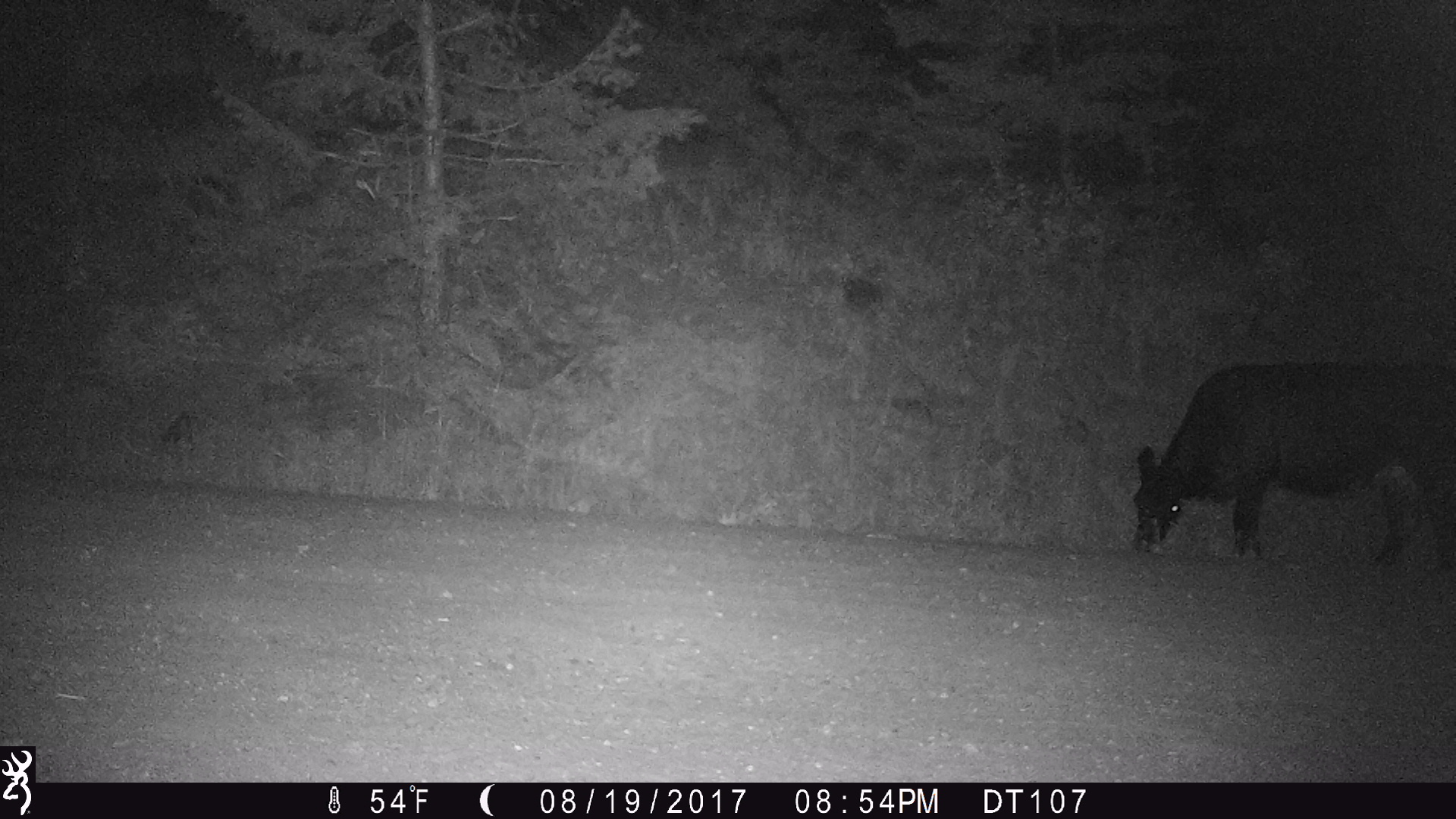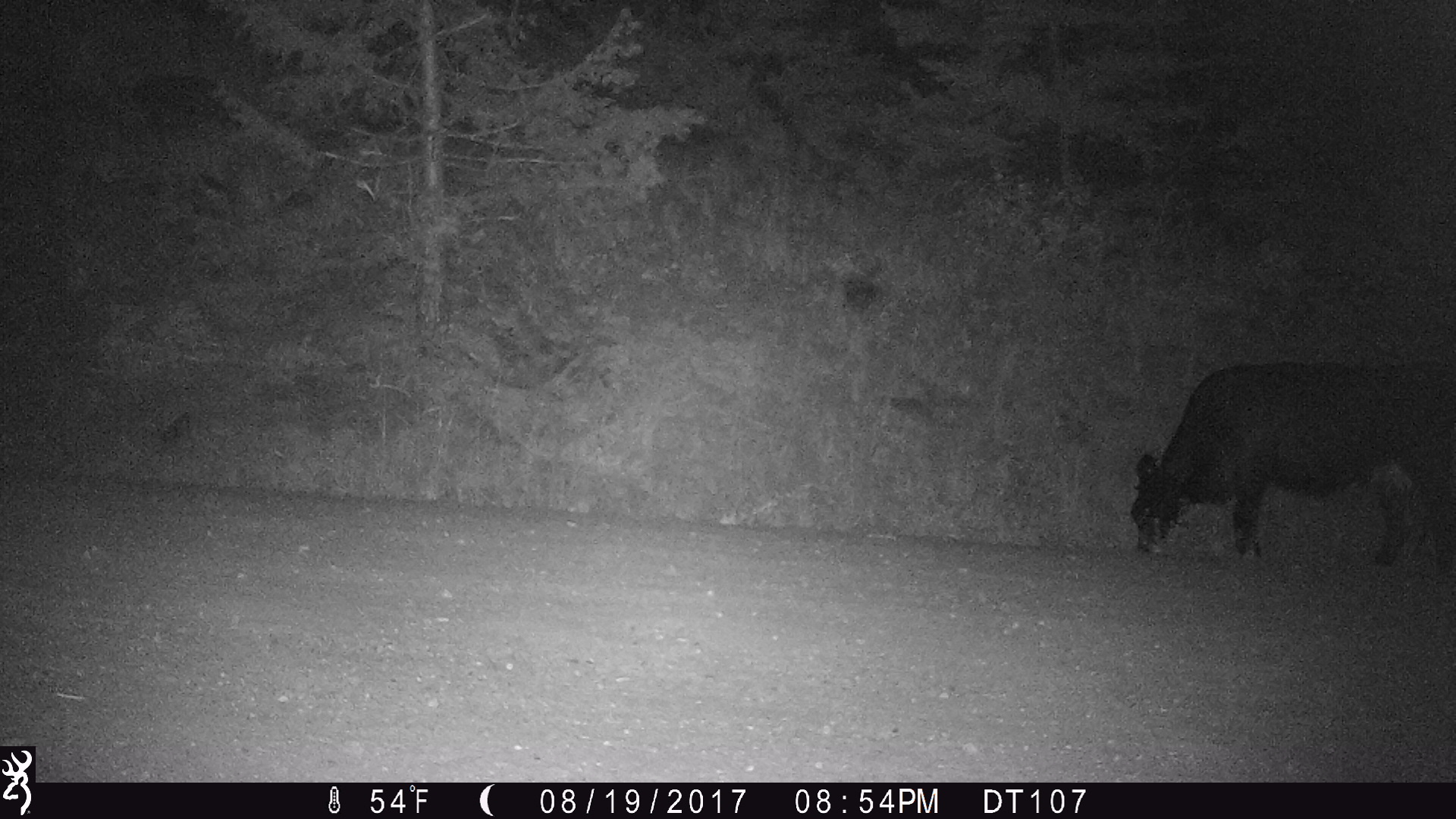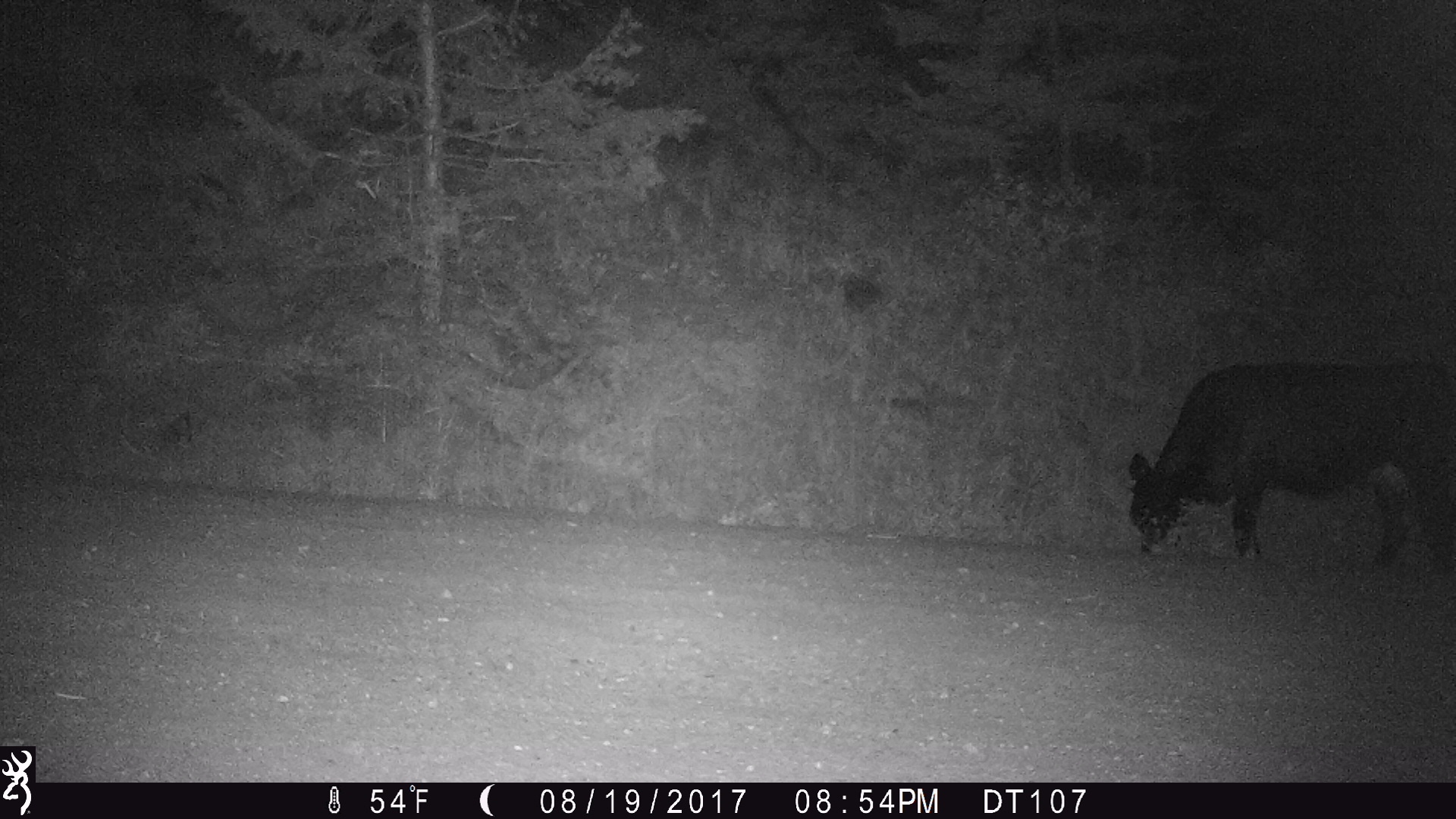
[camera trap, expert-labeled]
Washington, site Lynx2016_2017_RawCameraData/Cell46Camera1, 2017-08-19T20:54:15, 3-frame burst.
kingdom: Animalia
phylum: Chordata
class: Mammalia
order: Artiodactyla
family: Bovidae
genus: Bos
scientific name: Bos taurus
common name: domestic cattle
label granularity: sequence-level